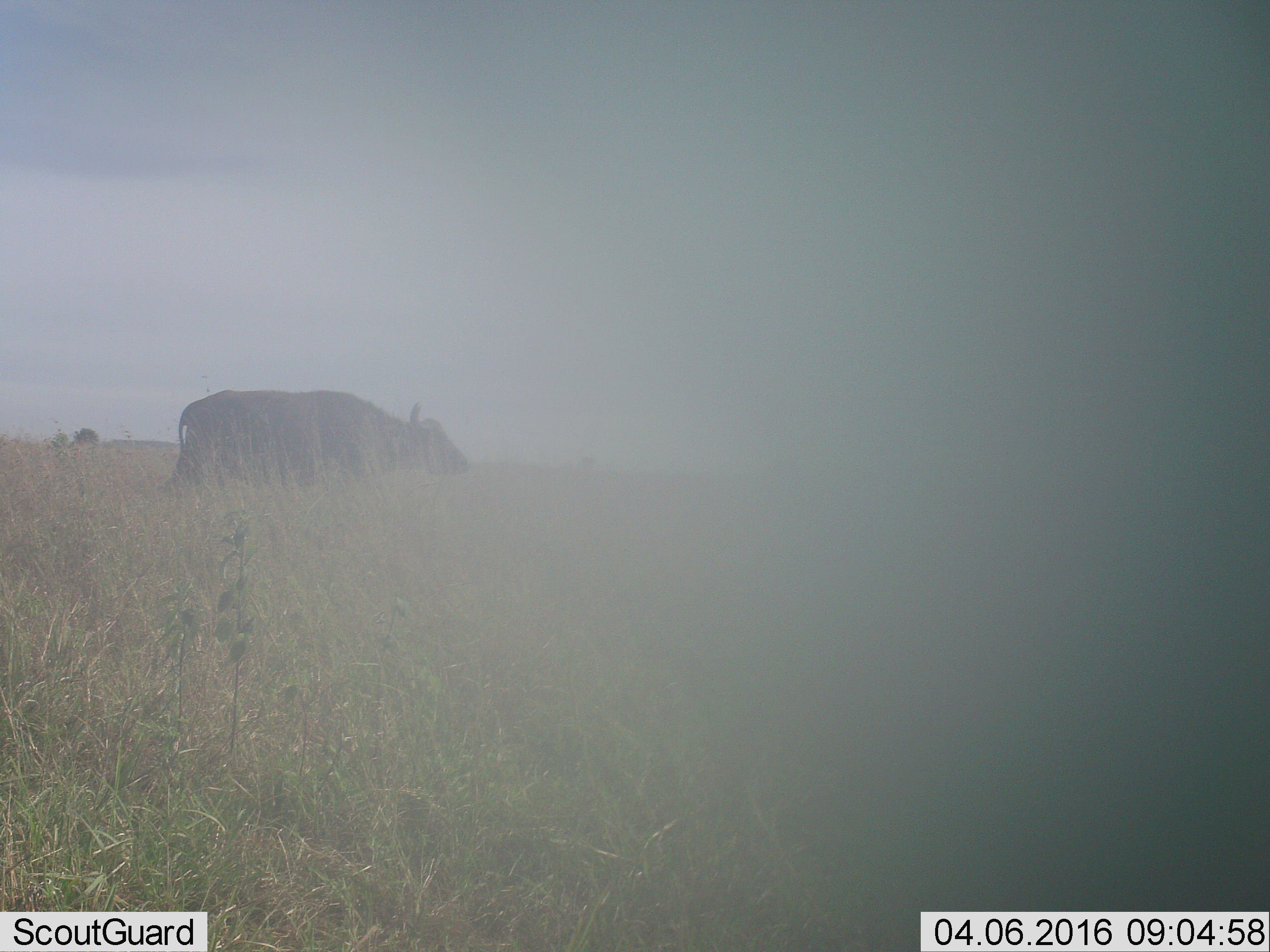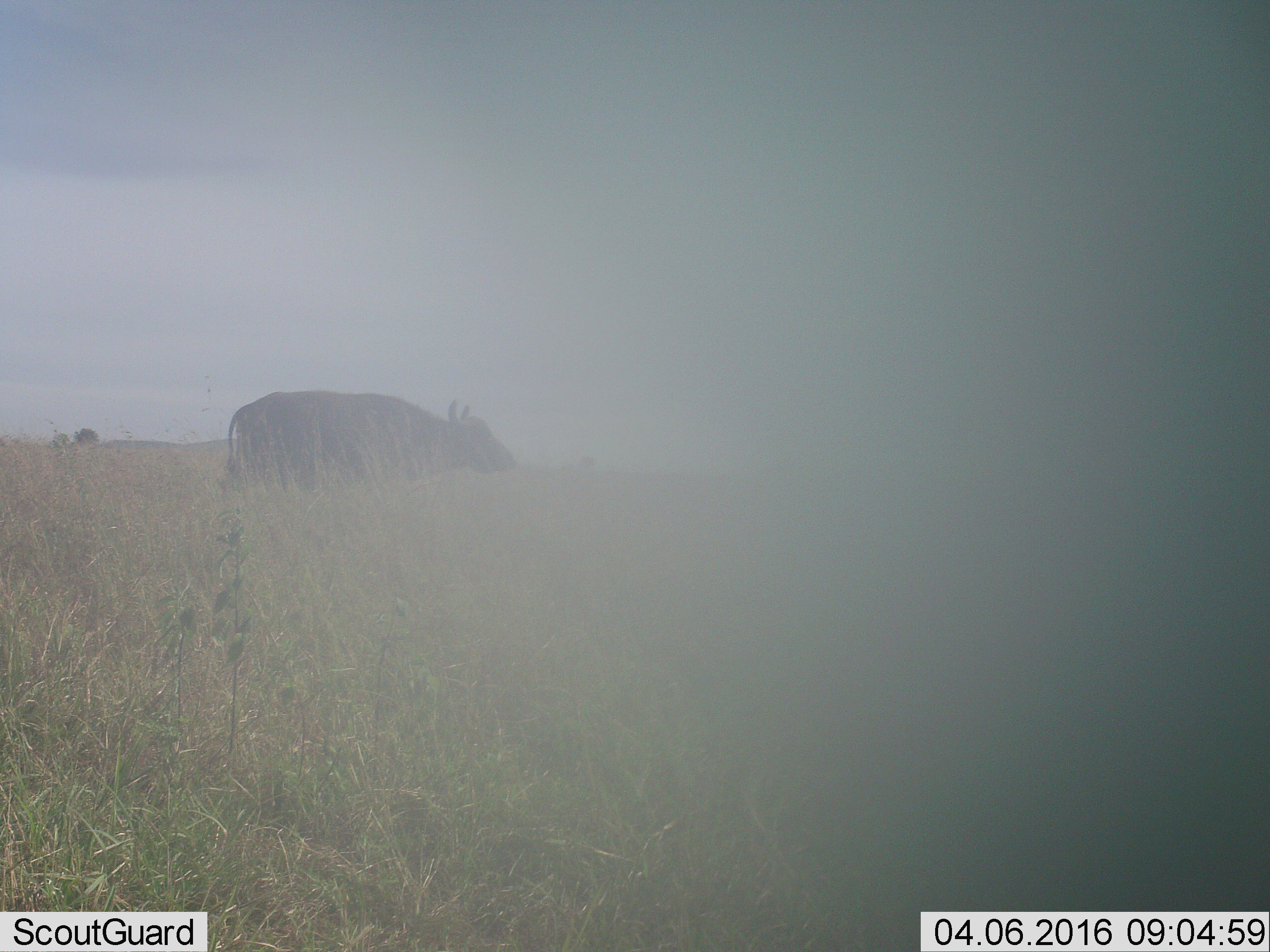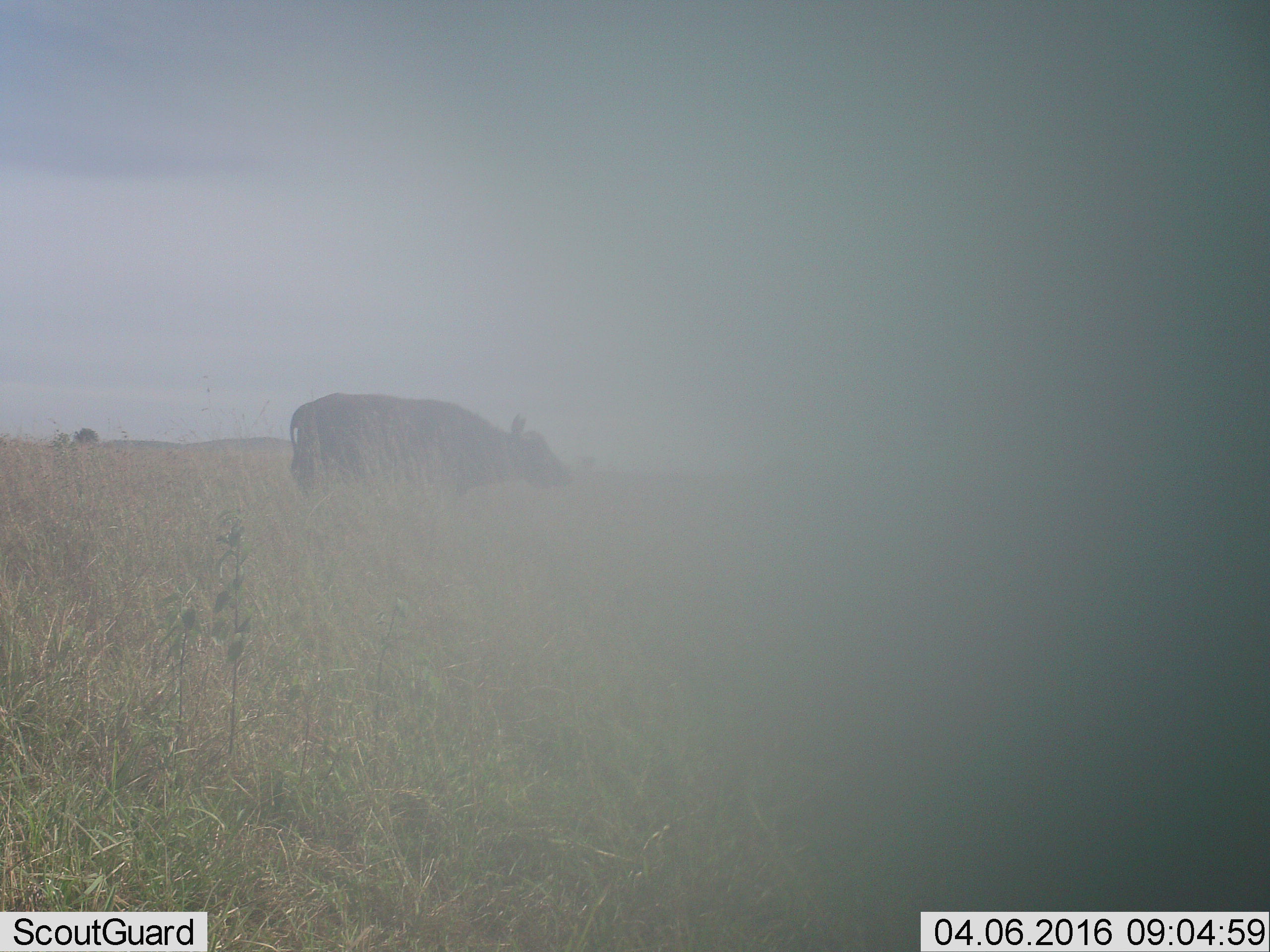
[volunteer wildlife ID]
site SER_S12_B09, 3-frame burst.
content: unidentified animal